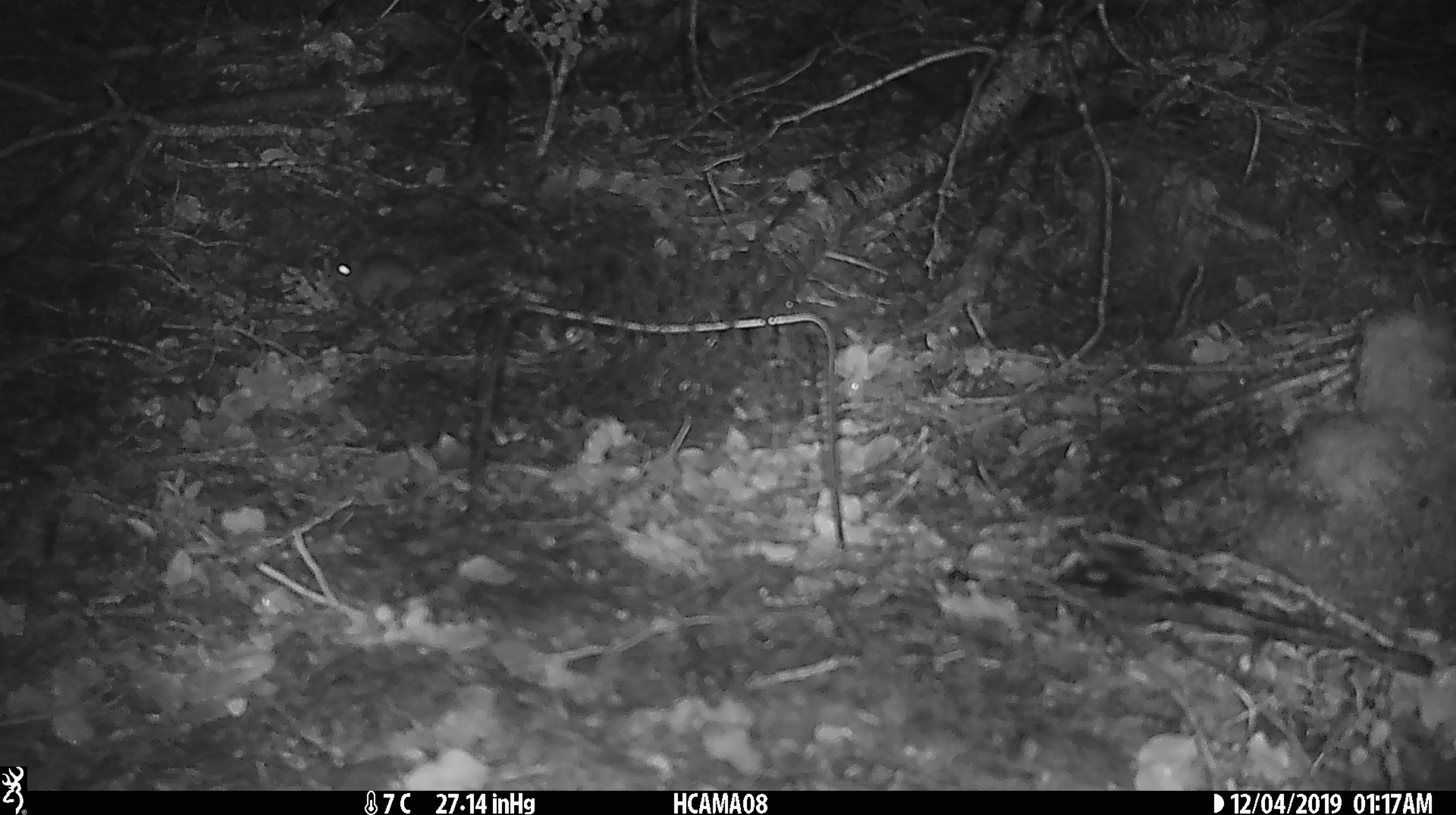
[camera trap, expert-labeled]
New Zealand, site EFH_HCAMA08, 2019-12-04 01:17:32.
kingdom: Animalia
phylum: Chordata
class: Mammalia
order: Rodentia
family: Muridae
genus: Mus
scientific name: Mus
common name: mouse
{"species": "mouse (Mus)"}